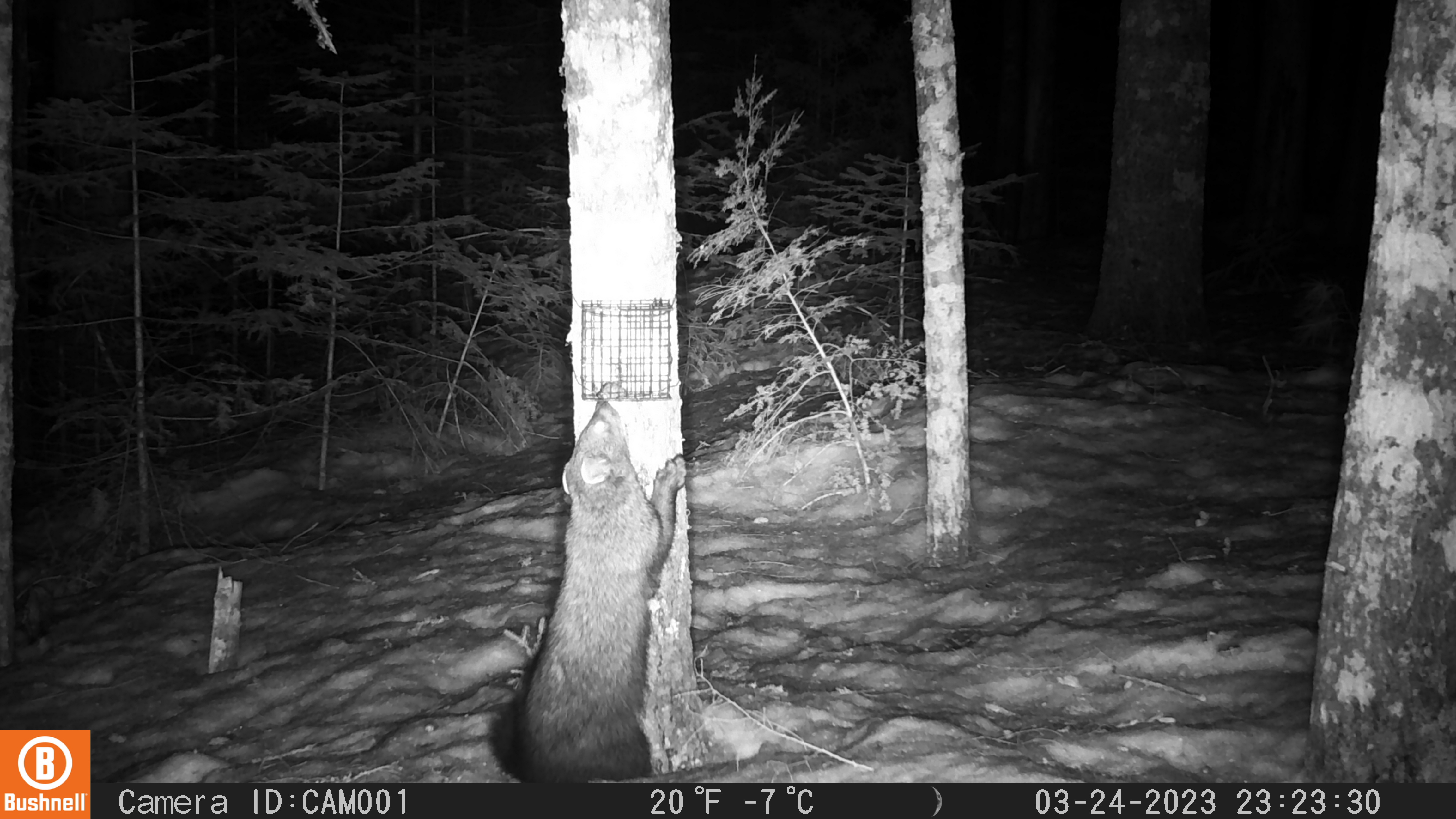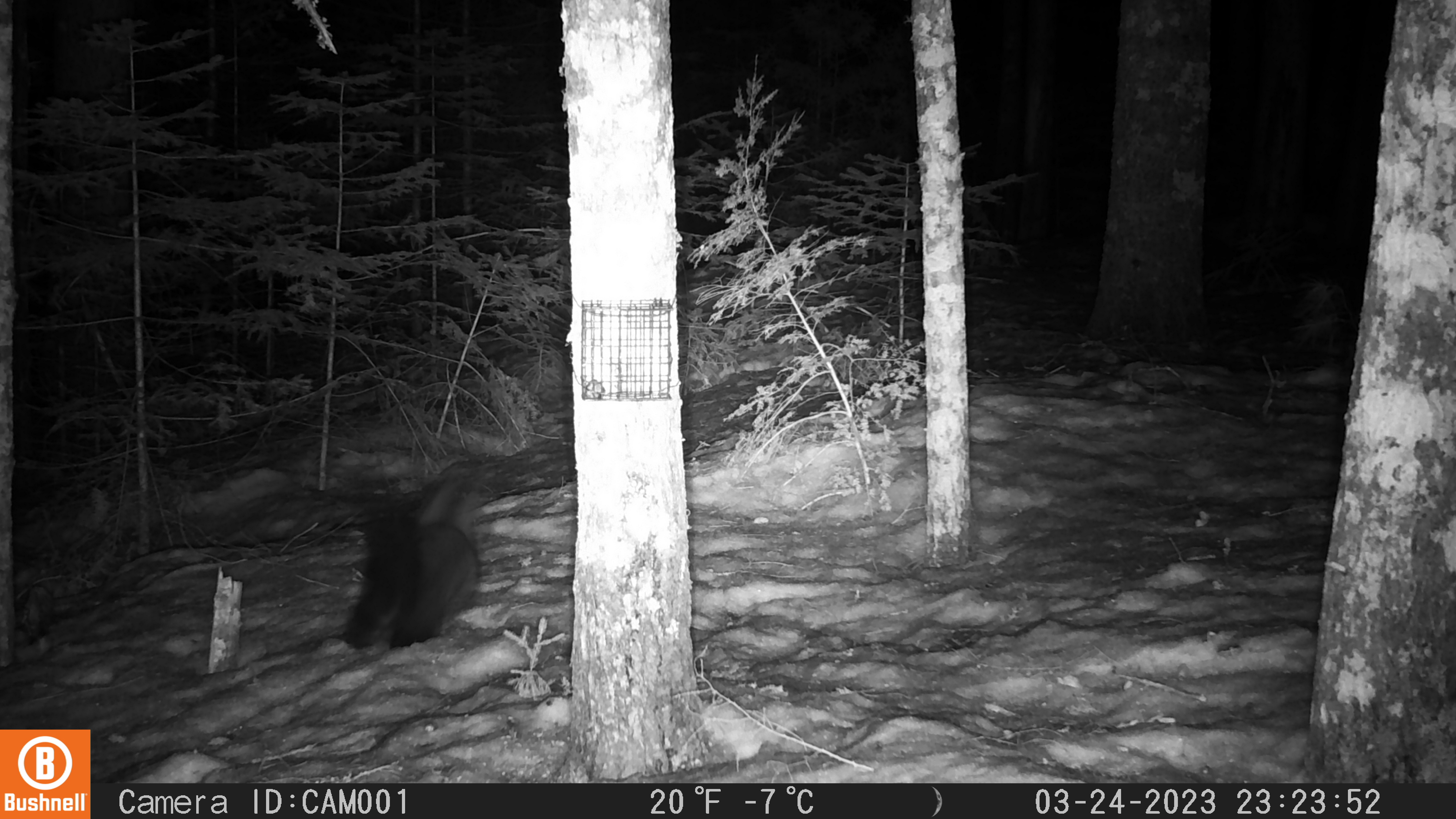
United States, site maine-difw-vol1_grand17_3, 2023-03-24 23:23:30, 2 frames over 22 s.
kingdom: Animalia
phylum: Chordata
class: Mammalia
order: Carnivora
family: Mustelidae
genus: Pekania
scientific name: Pekania pennanti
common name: fisher